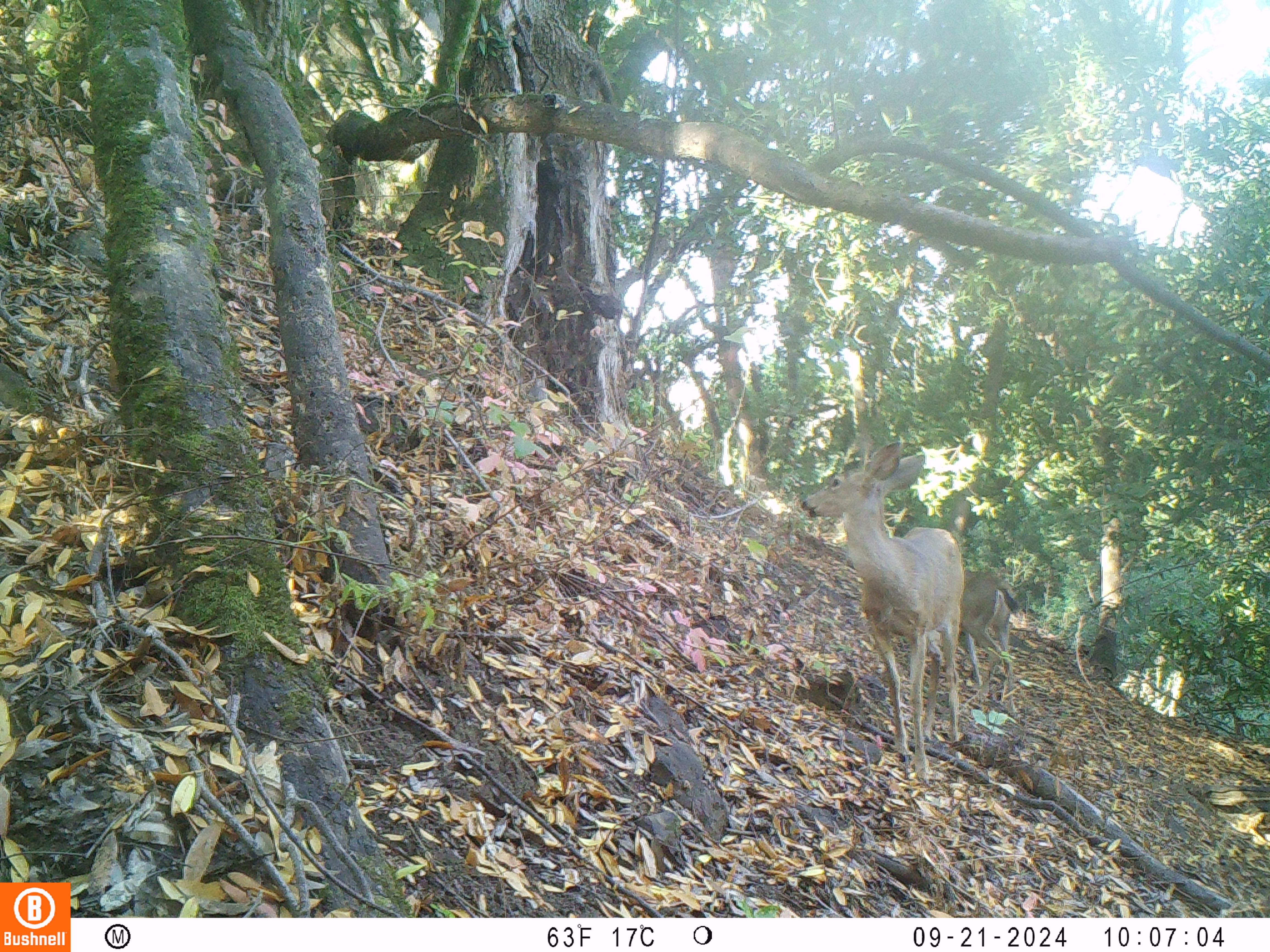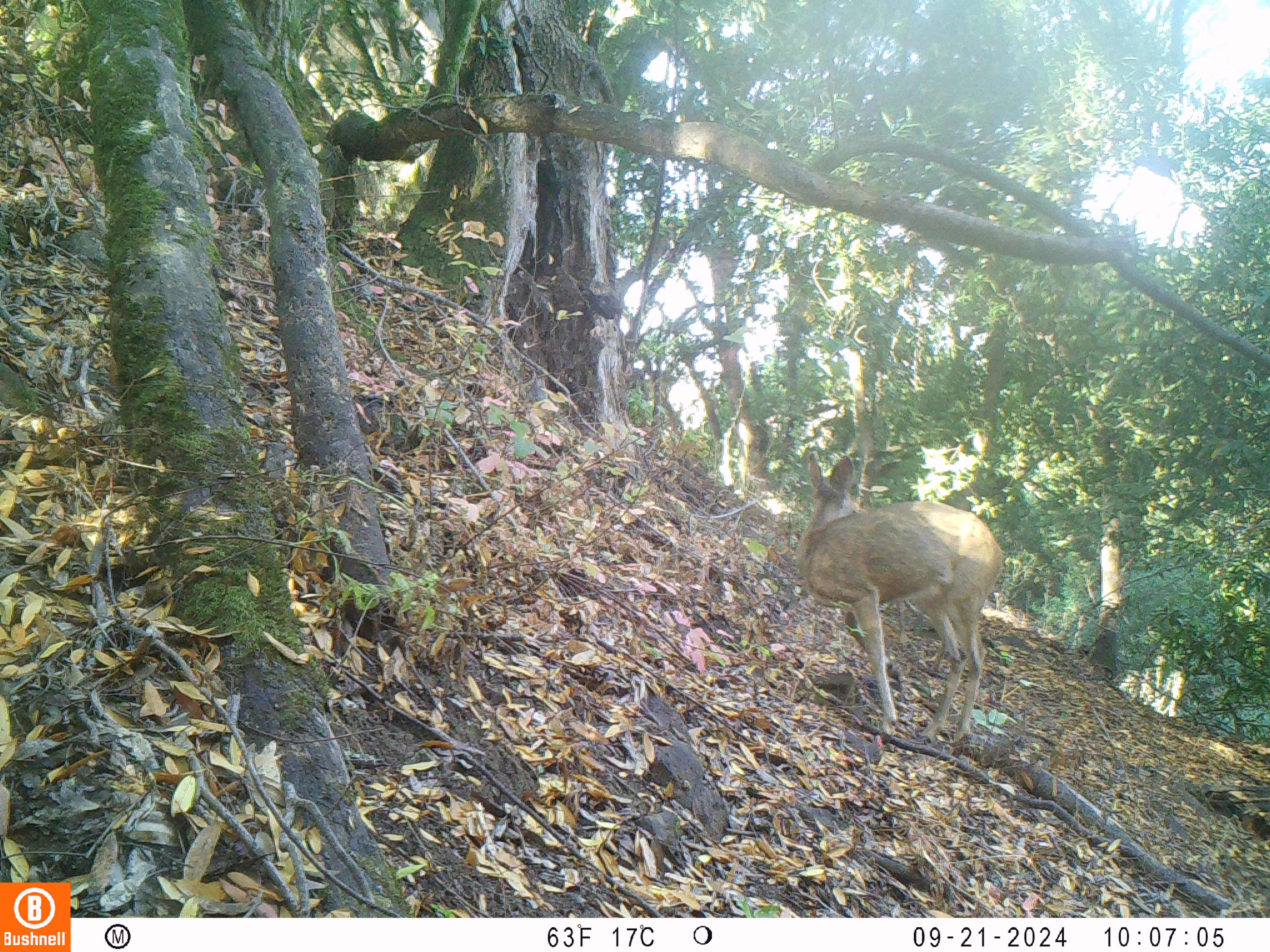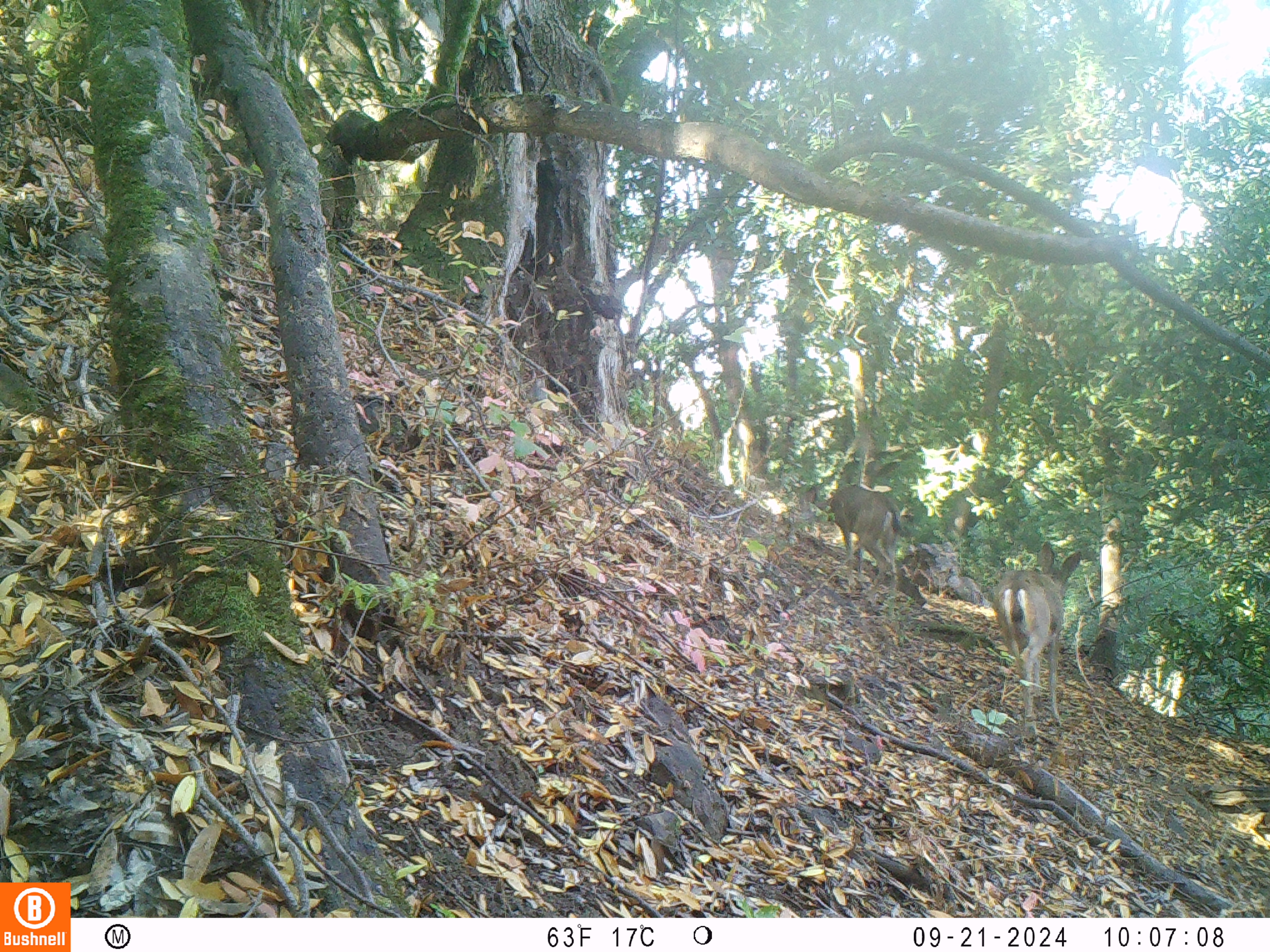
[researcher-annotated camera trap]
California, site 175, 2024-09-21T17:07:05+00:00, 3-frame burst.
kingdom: Animalia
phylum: Chordata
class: Mammalia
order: Artiodactyla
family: Cervidae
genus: Odocoileus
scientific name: Odocoileus hemionus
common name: mule deer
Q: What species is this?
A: Mule deer (Odocoileus hemionus).